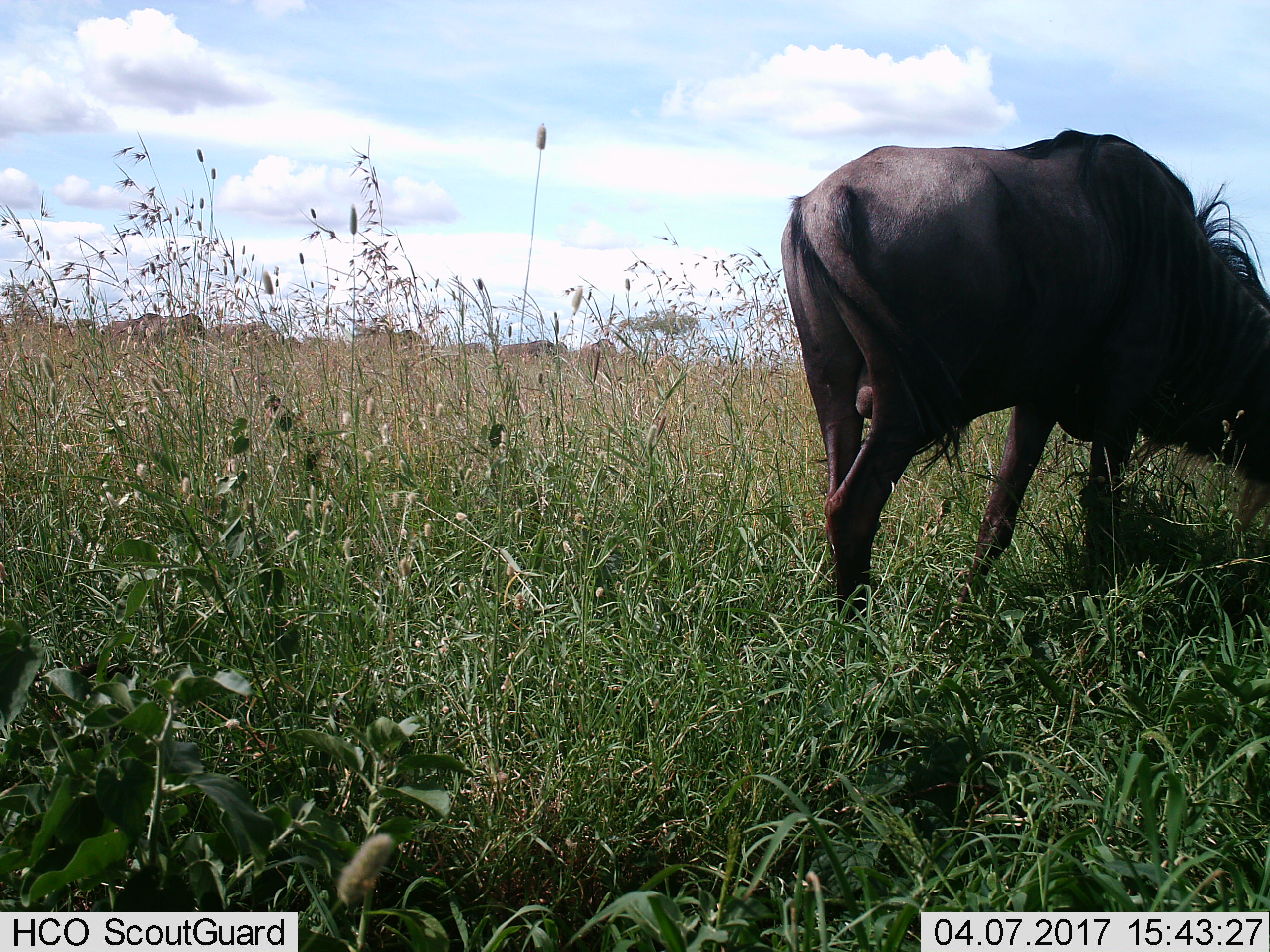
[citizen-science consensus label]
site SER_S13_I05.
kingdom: Animalia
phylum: Chordata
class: Mammalia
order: Artiodactyla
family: Bovidae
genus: Connochaetes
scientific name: Connochaetes taurinus taurinus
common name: blue wildebeest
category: wildebeestblue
Wildebeestblue (blue wildebeest) (Connochaetes taurinus taurinus), count 1. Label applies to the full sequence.